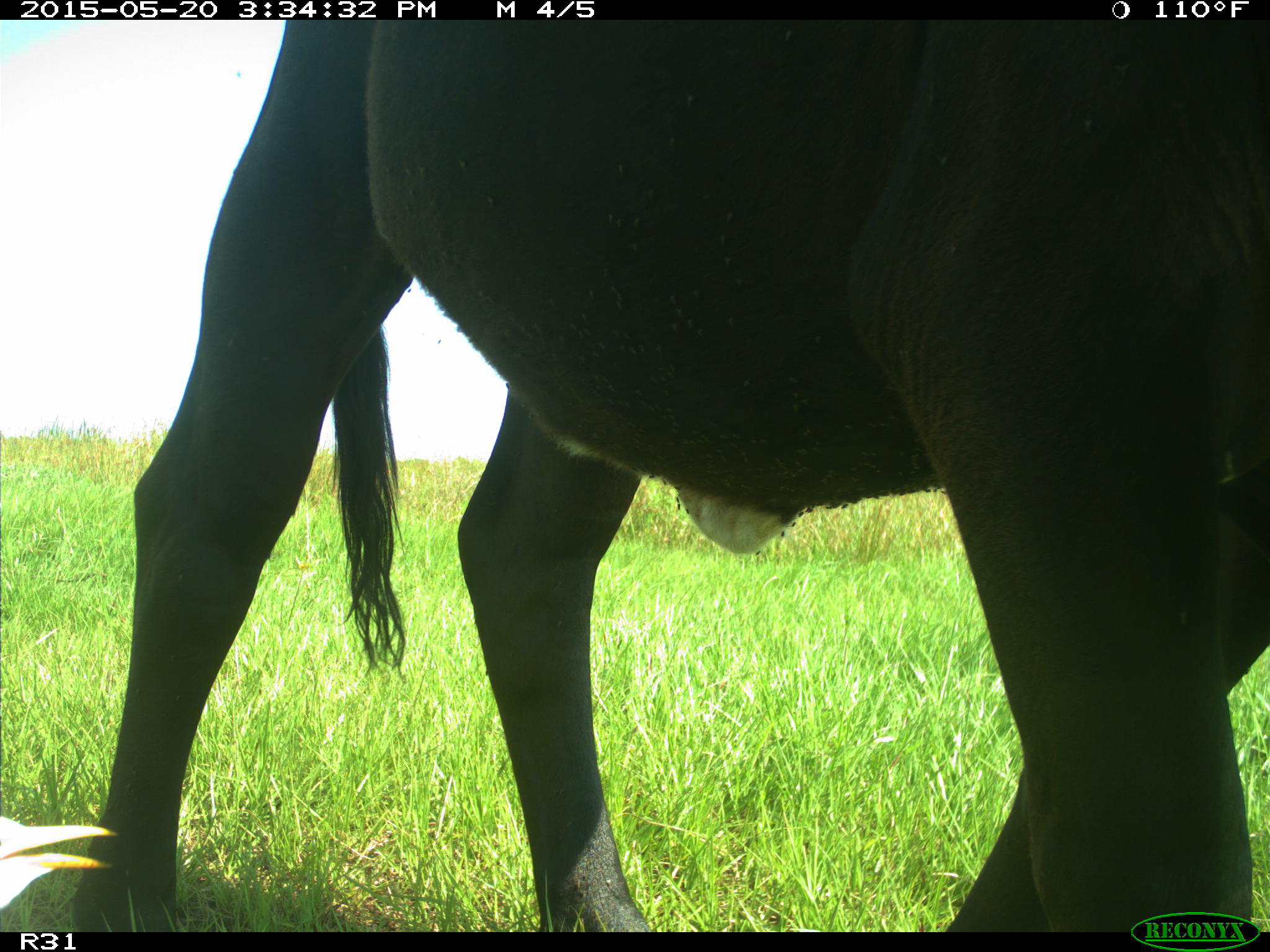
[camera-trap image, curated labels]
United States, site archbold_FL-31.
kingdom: Animalia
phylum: Chordata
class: Mammalia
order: Artiodactyla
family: Bovidae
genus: Bos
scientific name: Bos taurus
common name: domestic cow